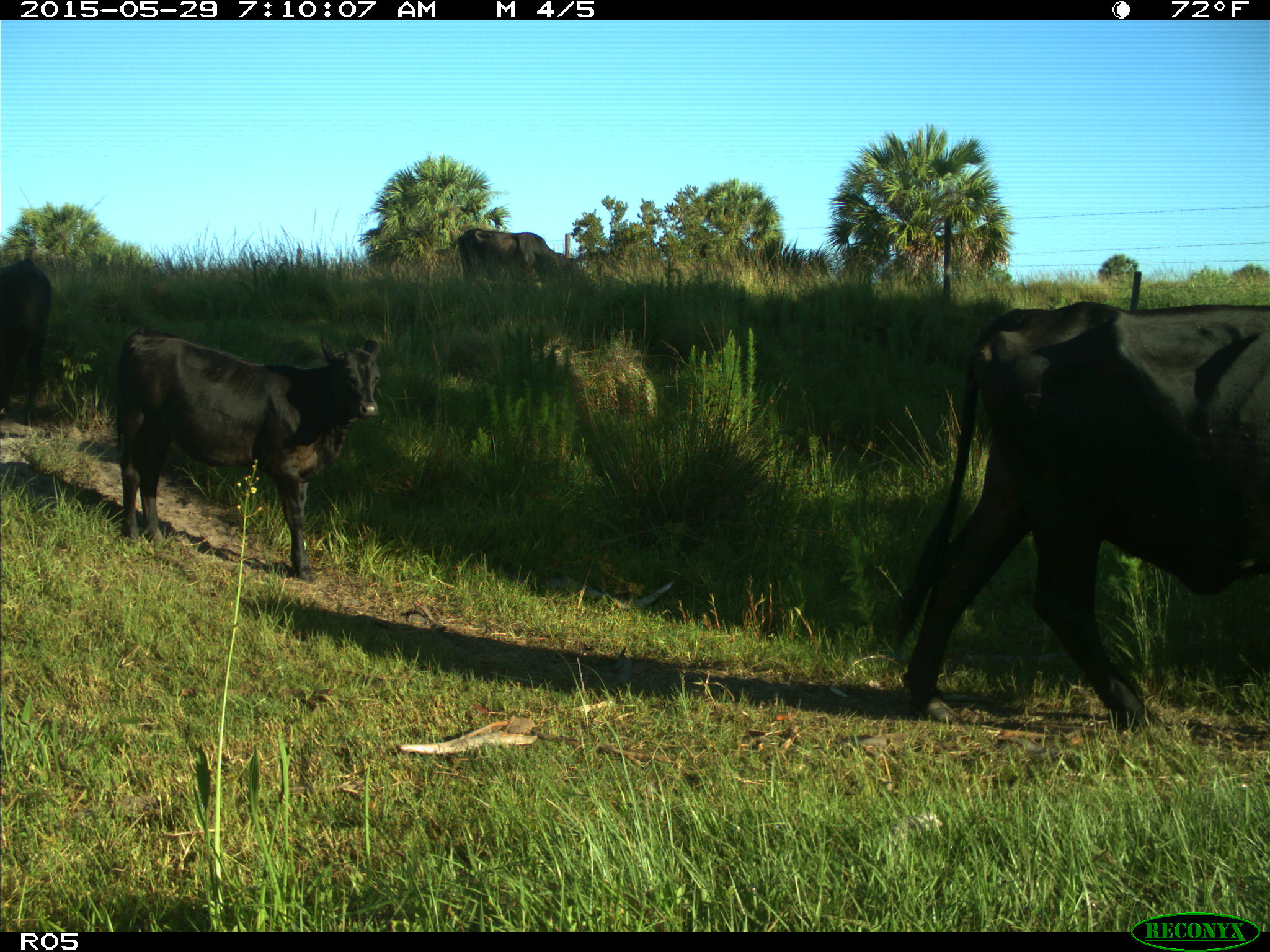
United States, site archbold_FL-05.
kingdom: Animalia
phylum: Chordata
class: Mammalia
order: Artiodactyla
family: Bovidae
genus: Bos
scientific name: Bos taurus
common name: domestic cow